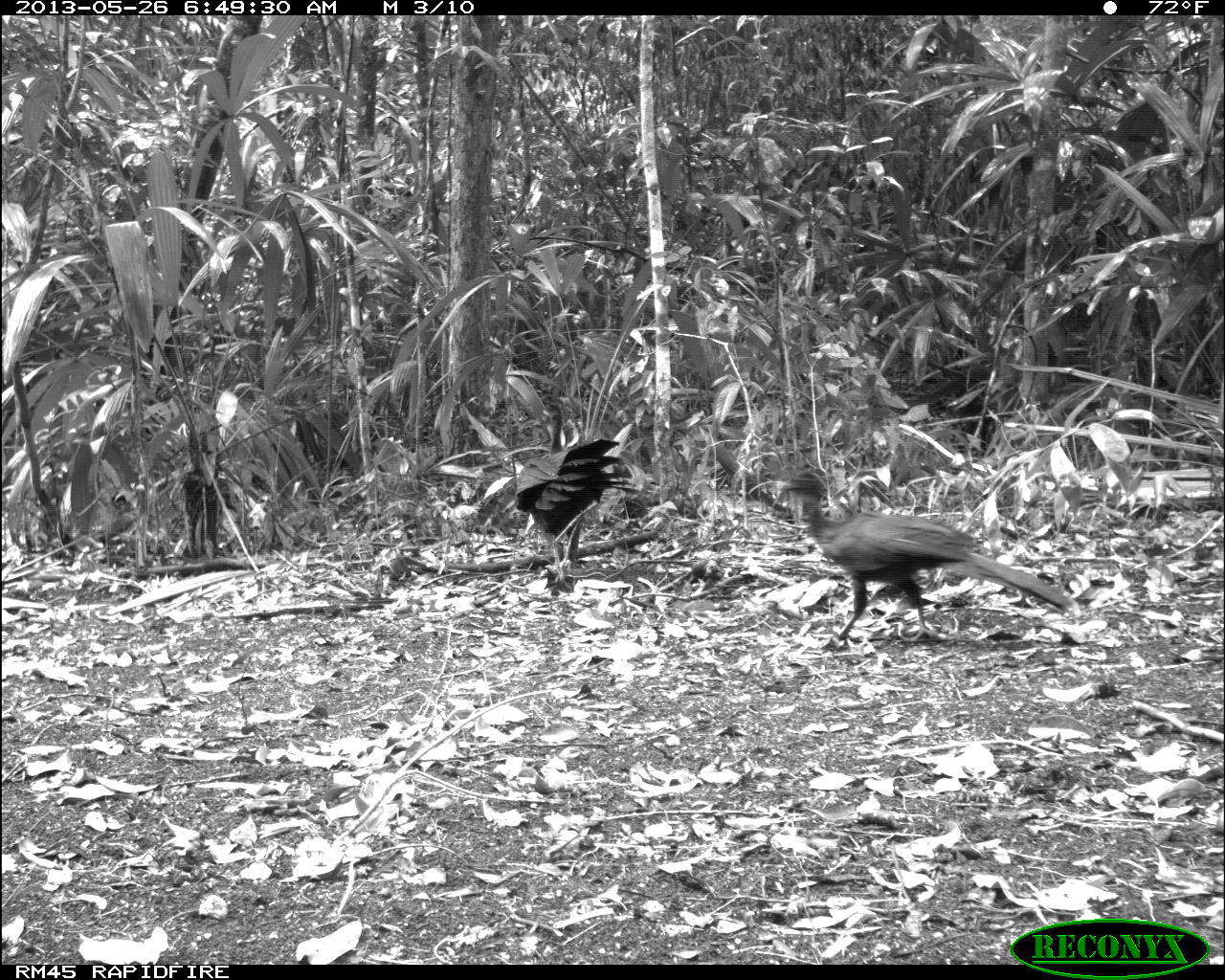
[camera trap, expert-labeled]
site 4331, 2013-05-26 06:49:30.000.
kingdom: Animalia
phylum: Chordata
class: Aves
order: Galliformes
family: Cracidae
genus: Penelope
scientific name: Penelope purpurascens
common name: crested guan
Penelope purpurascens (crested guan), count 2.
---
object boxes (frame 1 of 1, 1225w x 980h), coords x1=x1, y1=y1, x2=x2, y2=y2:
penelope purpurascens: x1=773, y1=468, x2=1069, y2=644; x1=514, y1=438, x2=640, y2=588